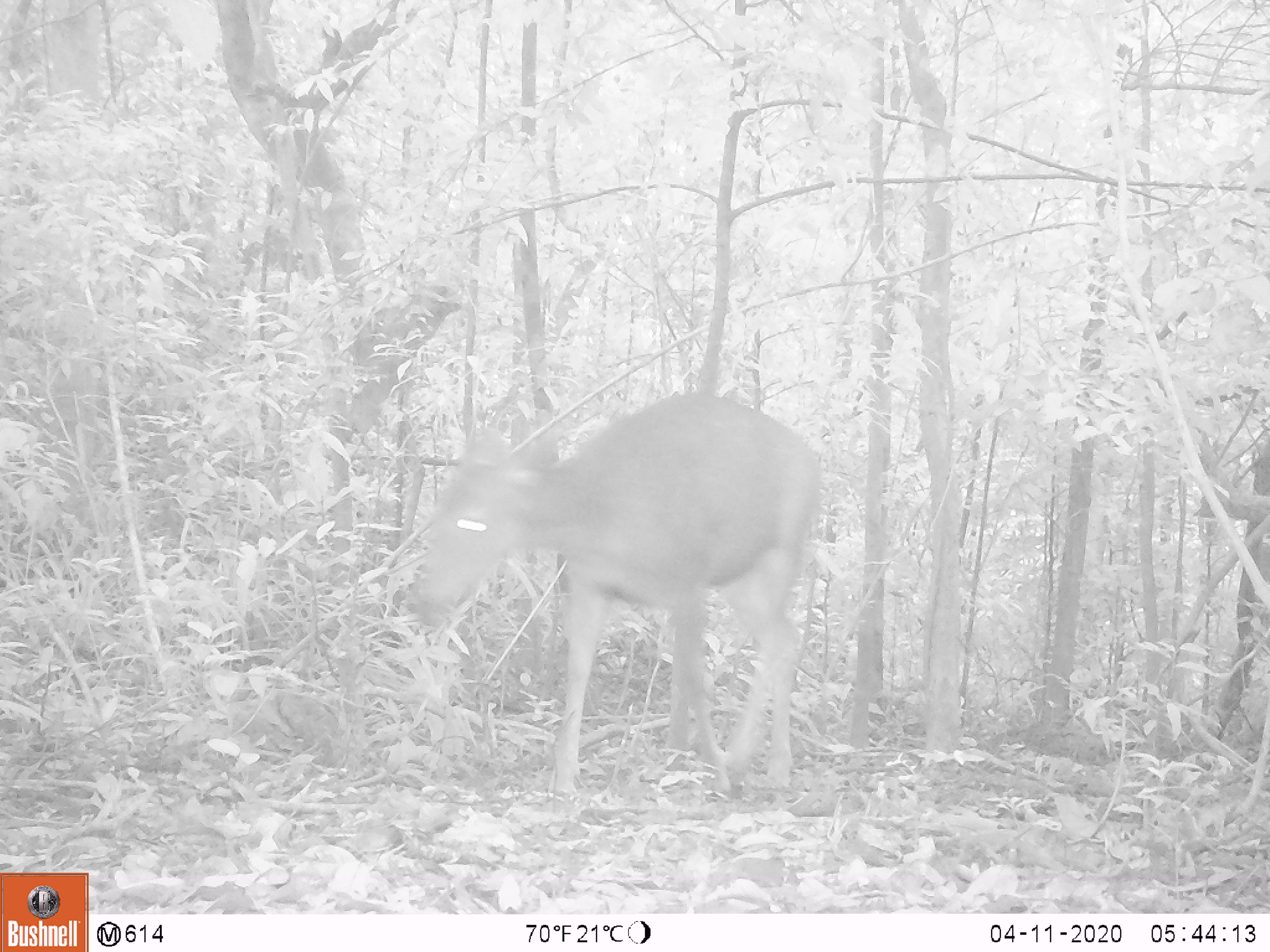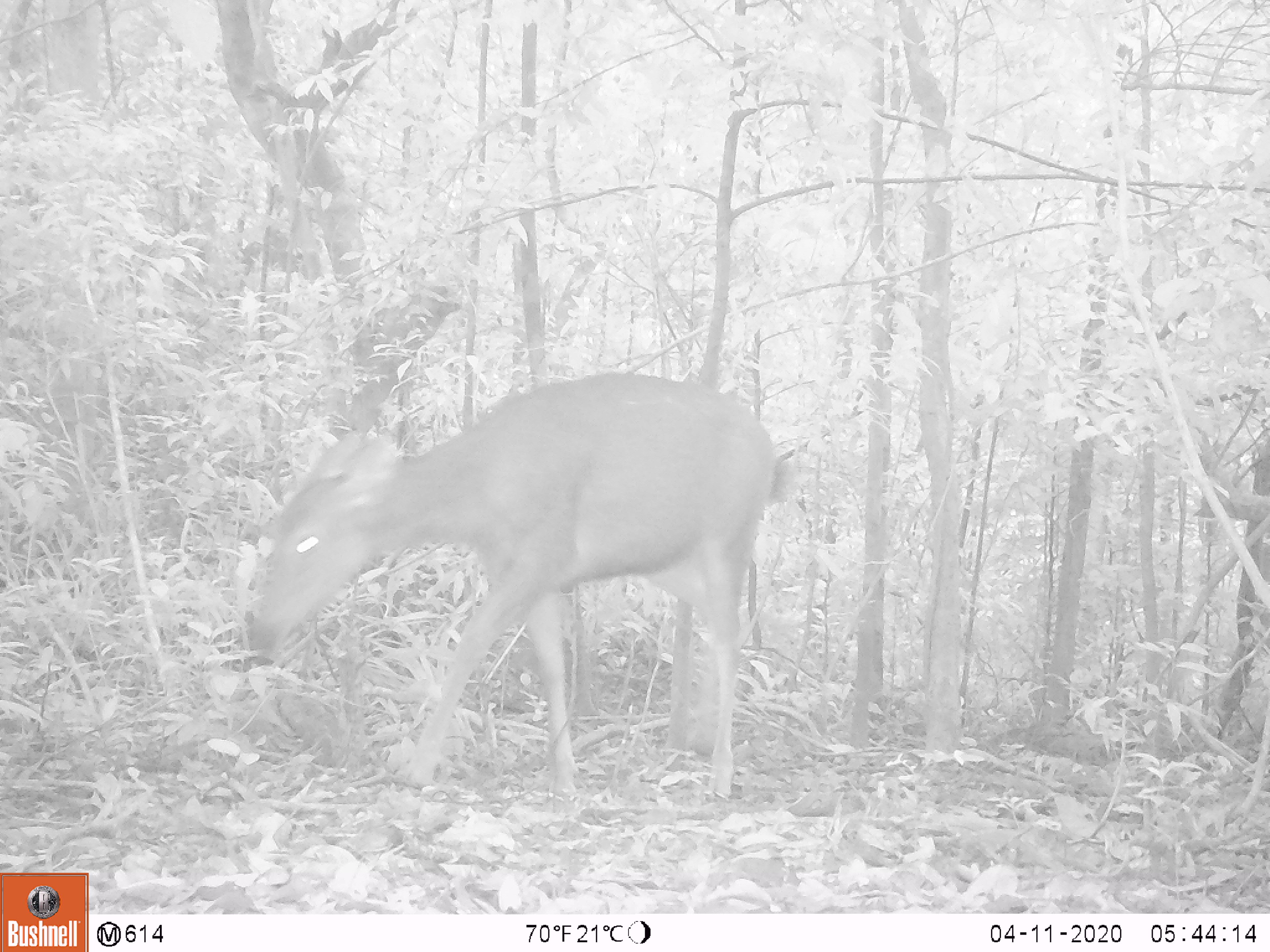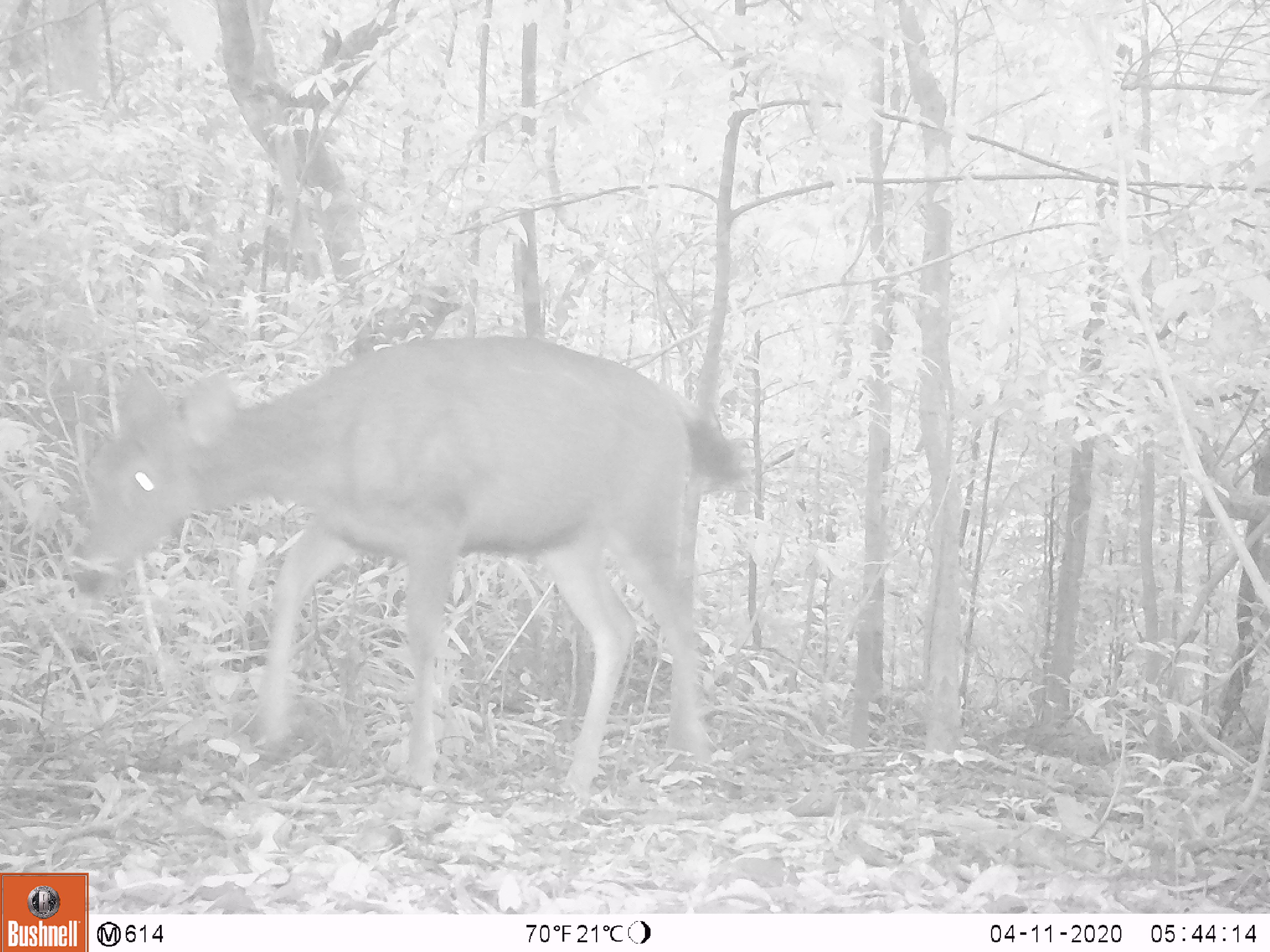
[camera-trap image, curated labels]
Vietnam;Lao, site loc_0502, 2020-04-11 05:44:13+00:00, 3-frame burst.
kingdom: Animalia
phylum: Chordata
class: Mammalia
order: Artiodactyla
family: Cervidae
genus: Rusa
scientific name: Rusa unicolor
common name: sambar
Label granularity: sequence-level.